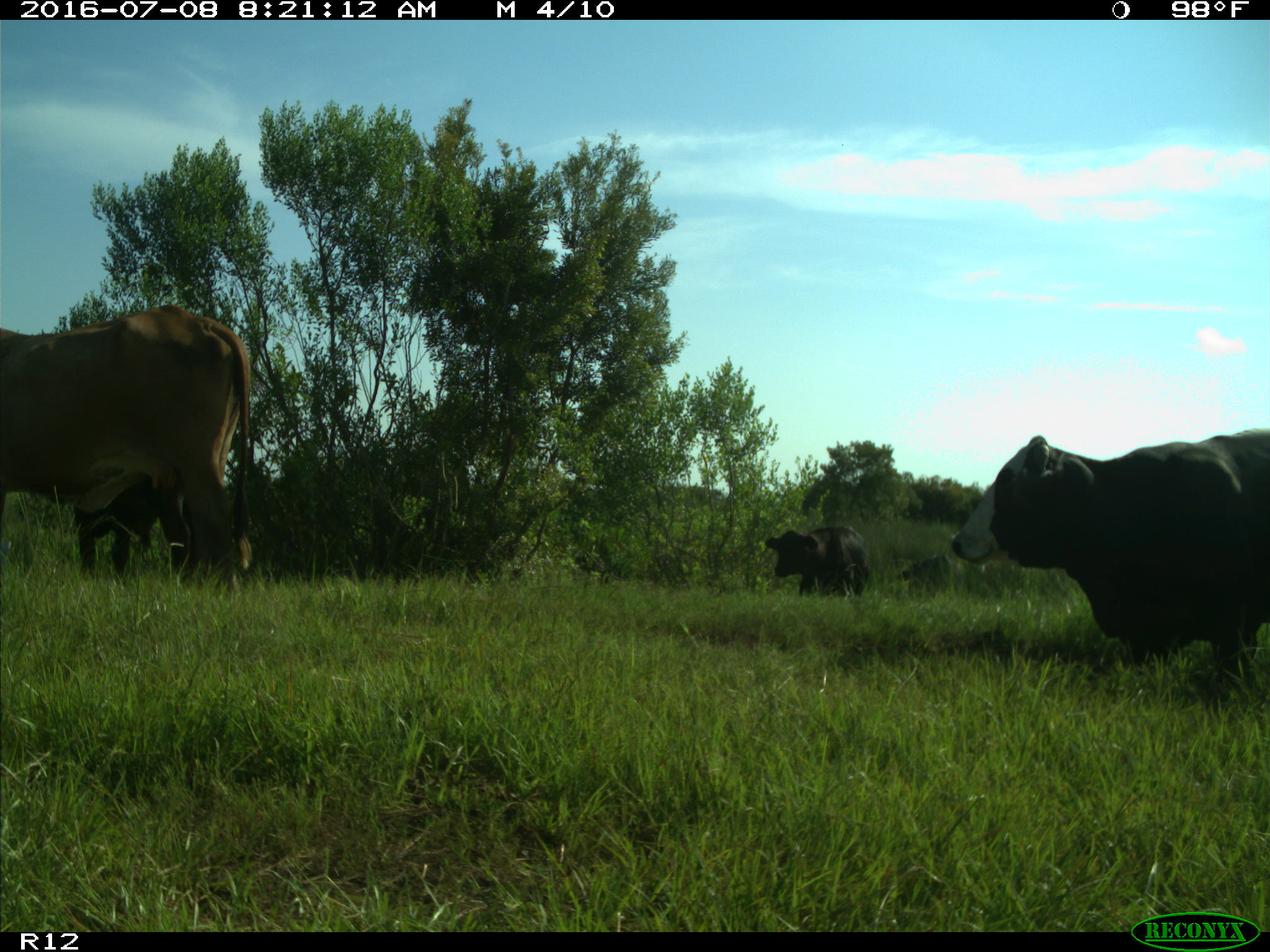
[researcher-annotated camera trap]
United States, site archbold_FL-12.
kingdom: Animalia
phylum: Chordata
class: Mammalia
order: Artiodactyla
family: Bovidae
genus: Bos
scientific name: Bos taurus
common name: domestic cow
Bos taurus (domestic cow).